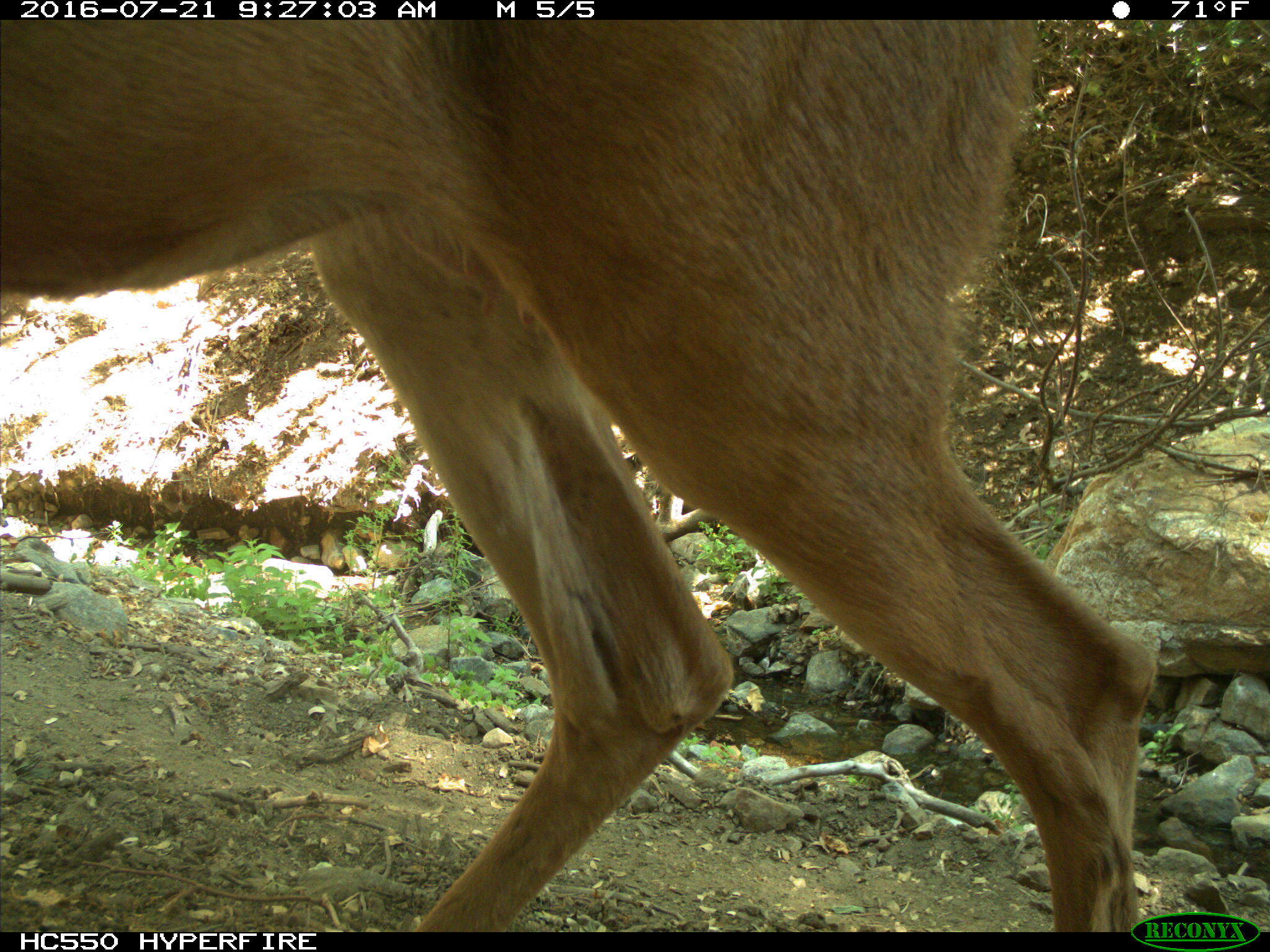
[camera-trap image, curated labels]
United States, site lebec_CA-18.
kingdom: Animalia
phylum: Chordata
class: Mammalia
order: Artiodactyla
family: Cervidae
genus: Odocoileus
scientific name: Odocoileus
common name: deer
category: unidentified deer